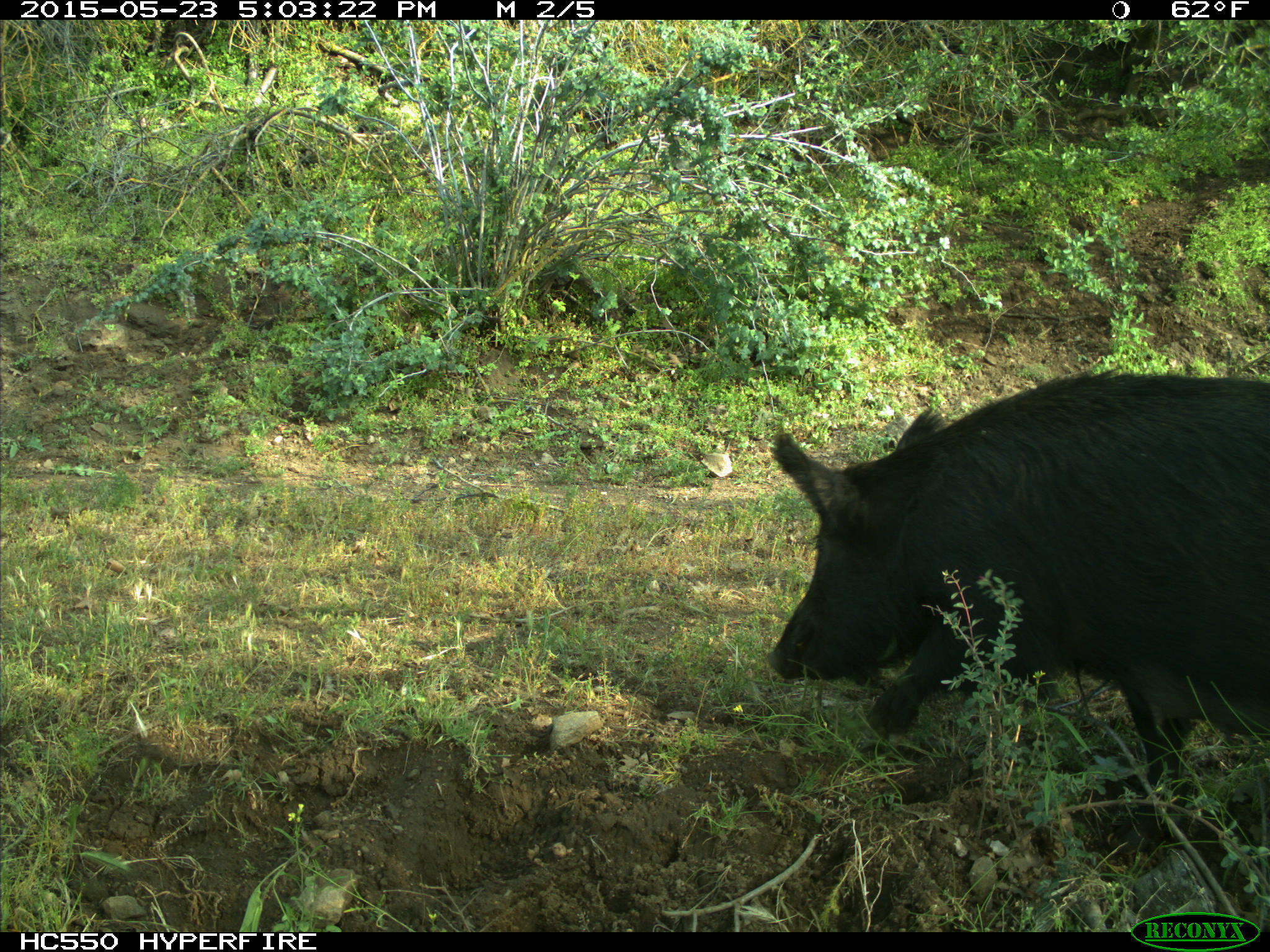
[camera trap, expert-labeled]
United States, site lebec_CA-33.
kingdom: Animalia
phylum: Chordata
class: Mammalia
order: Artiodactyla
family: Suidae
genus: Sus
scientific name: Sus scrofa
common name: wild boar